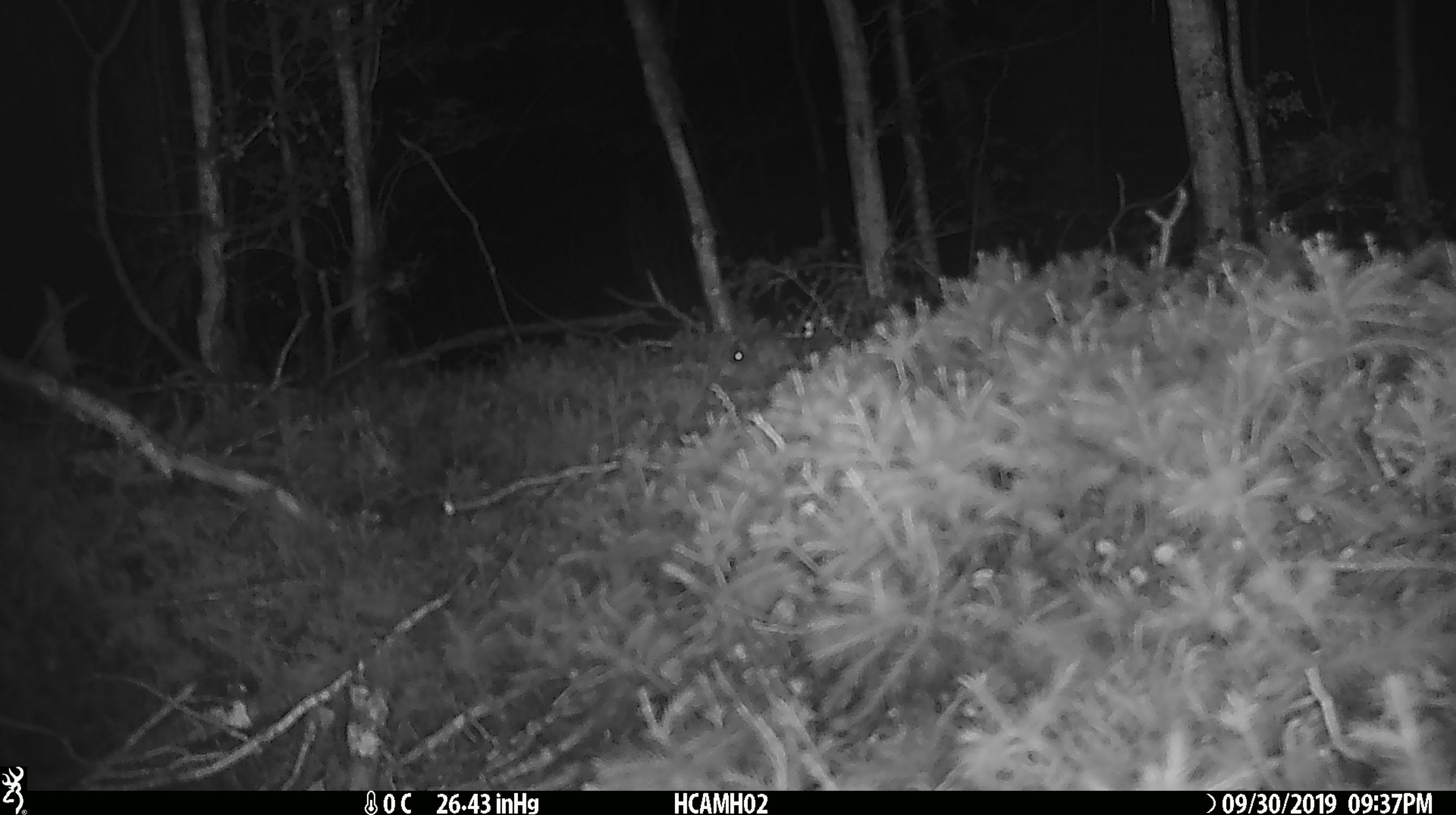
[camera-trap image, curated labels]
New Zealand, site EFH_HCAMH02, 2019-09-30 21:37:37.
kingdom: Animalia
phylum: Chordata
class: Mammalia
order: Rodentia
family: Muridae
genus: Mus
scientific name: Mus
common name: mouse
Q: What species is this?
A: Mouse (Mus).